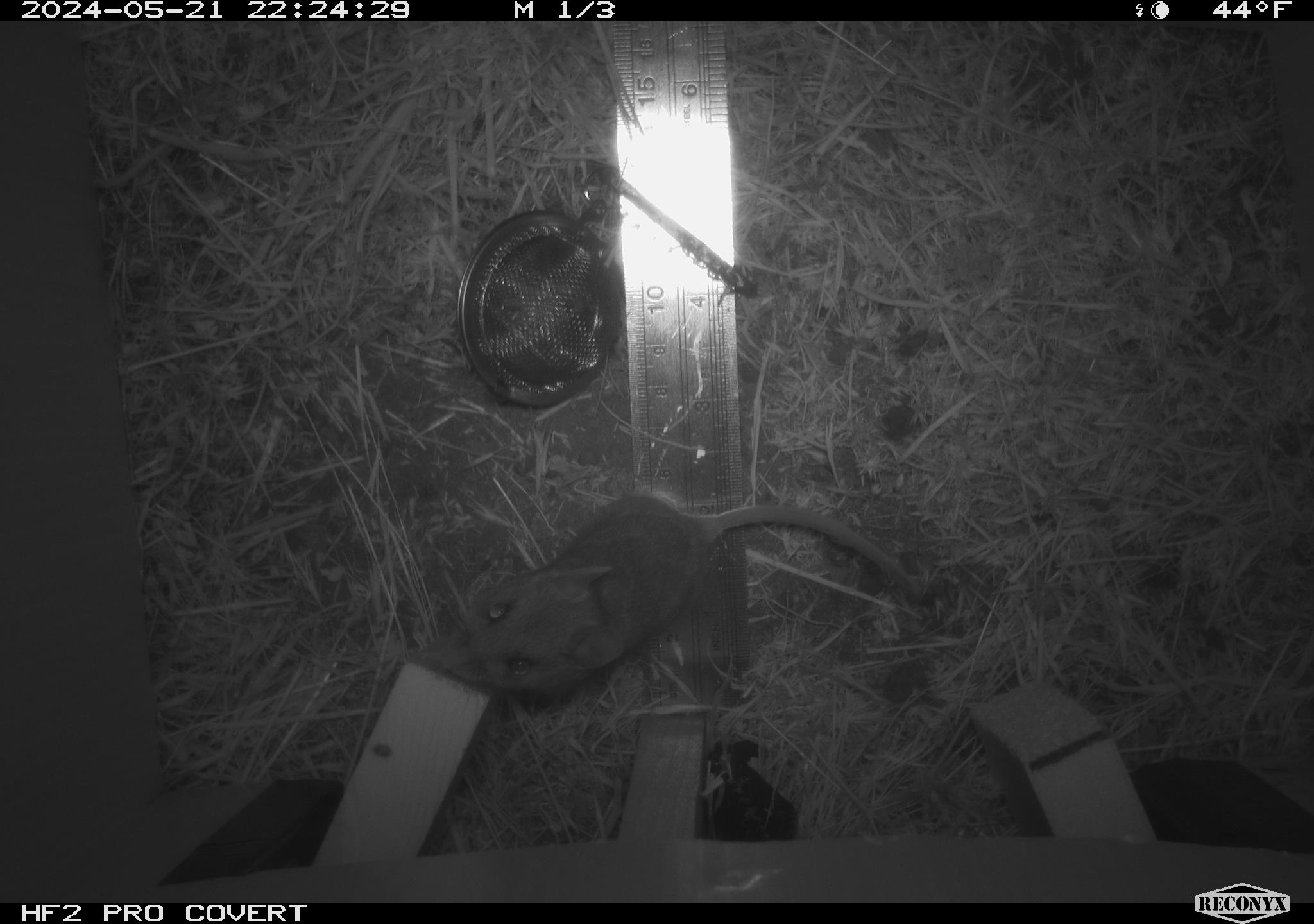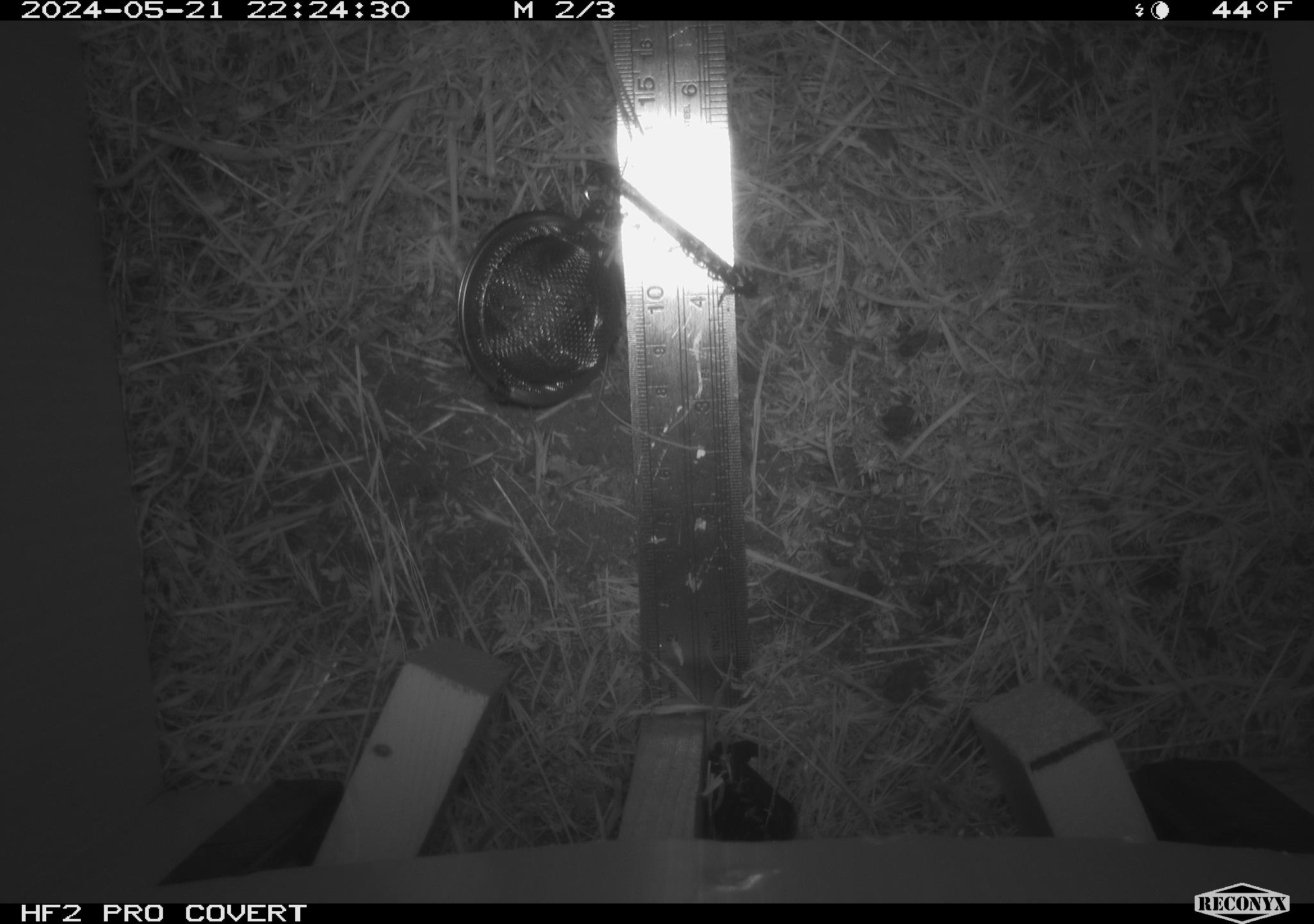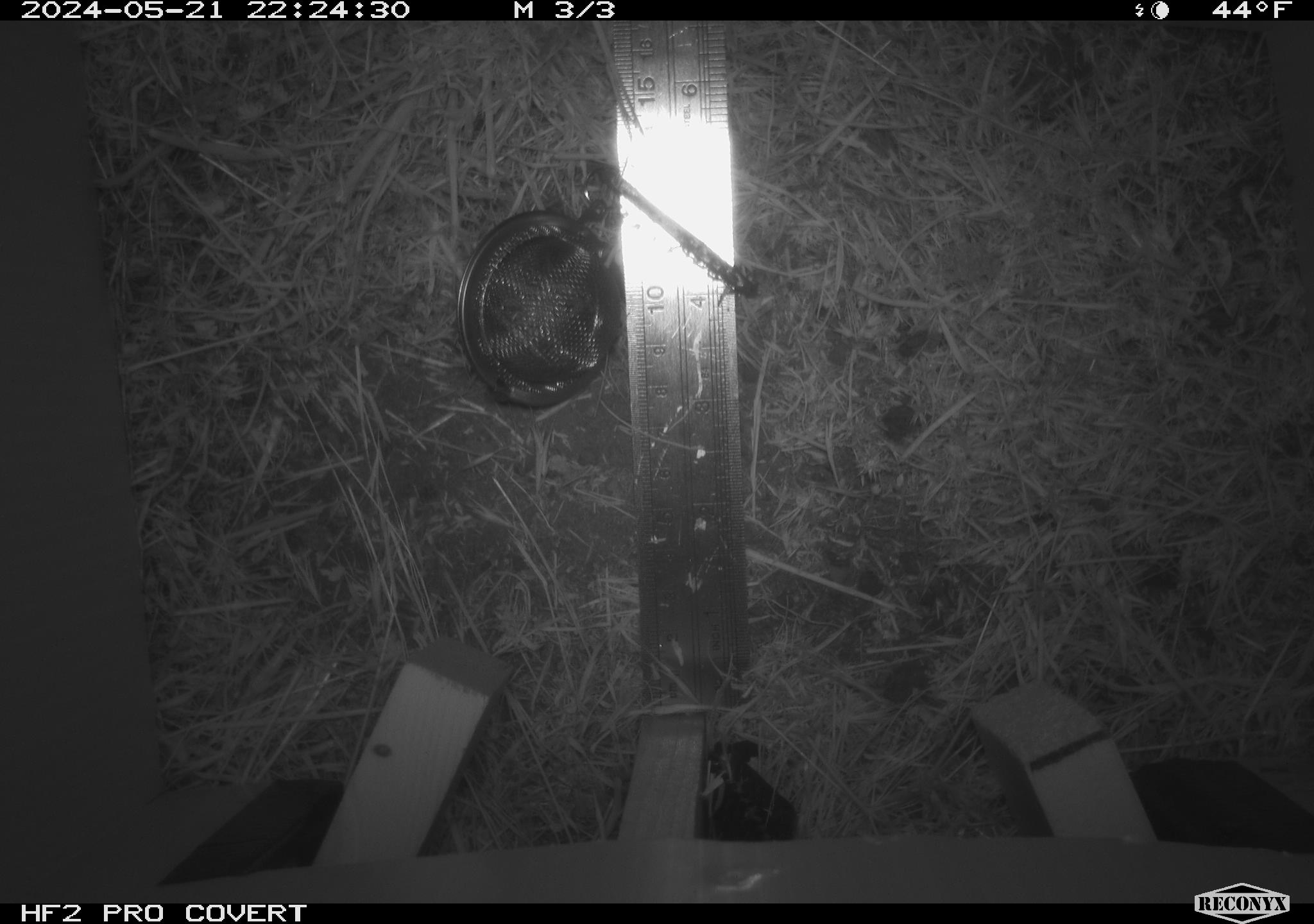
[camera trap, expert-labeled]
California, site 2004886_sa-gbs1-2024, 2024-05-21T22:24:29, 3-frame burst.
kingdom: Animalia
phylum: Chordata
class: Mammalia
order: Rodentia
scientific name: Rodentia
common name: mouse species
Mouse species (Rodentia).